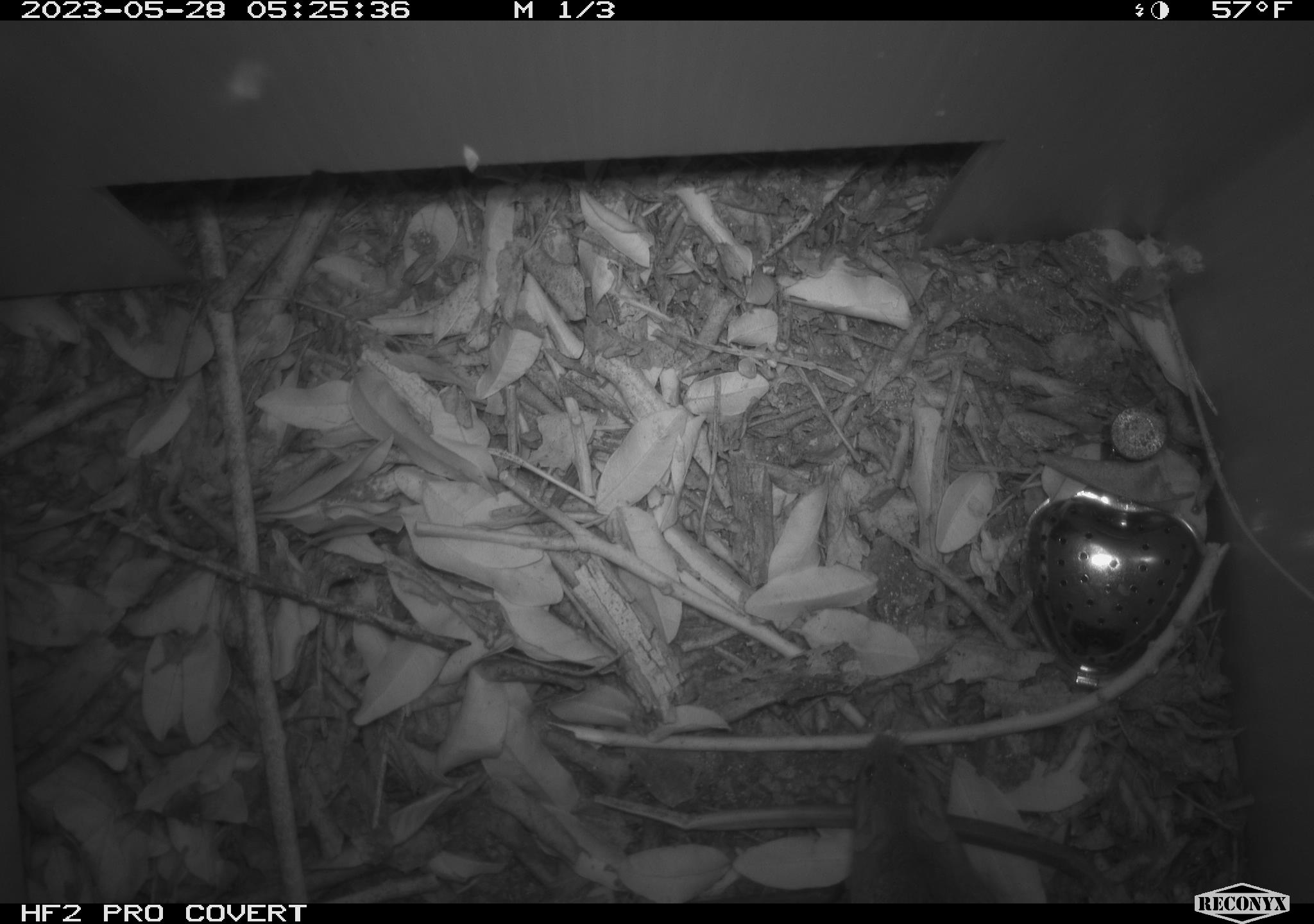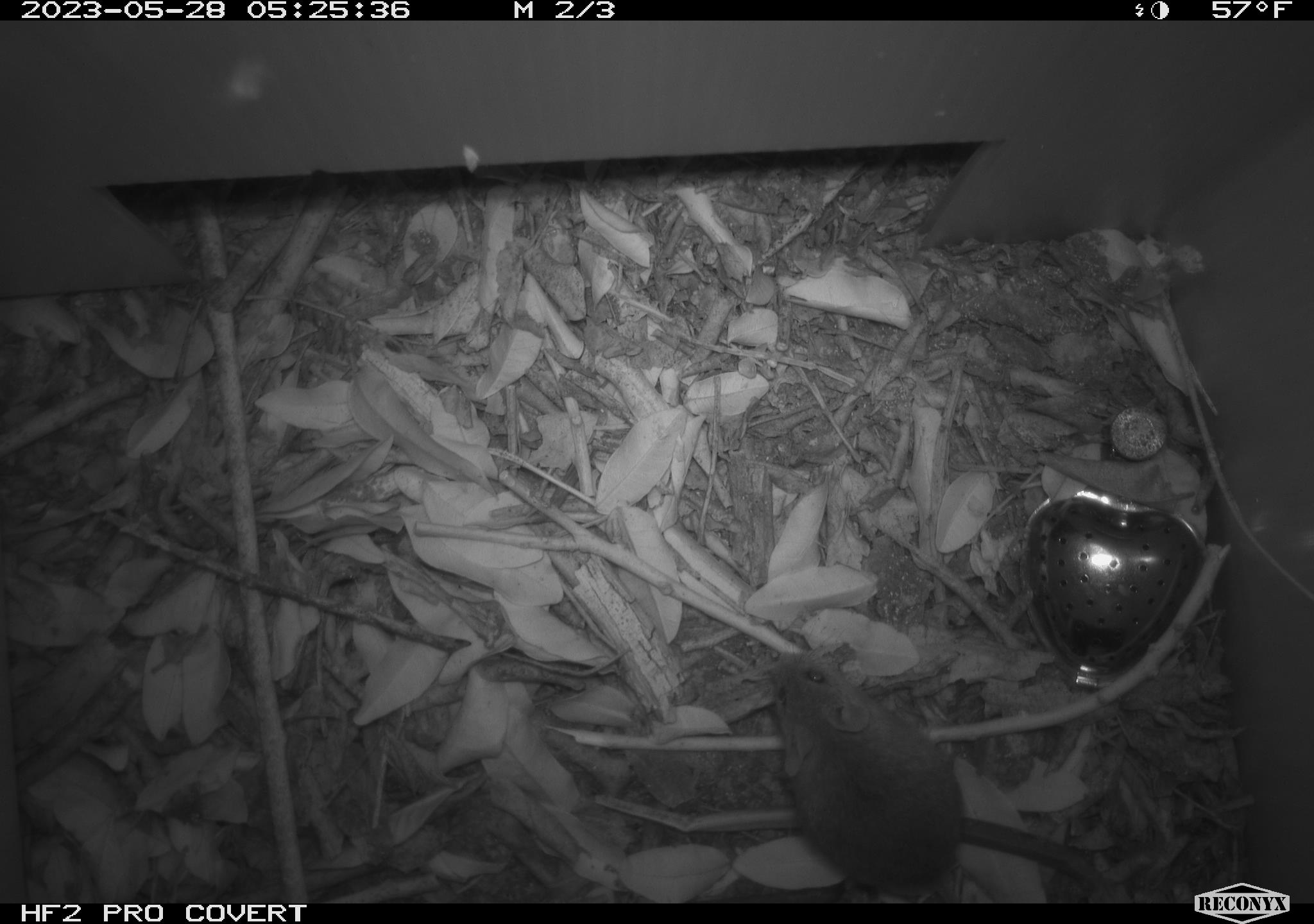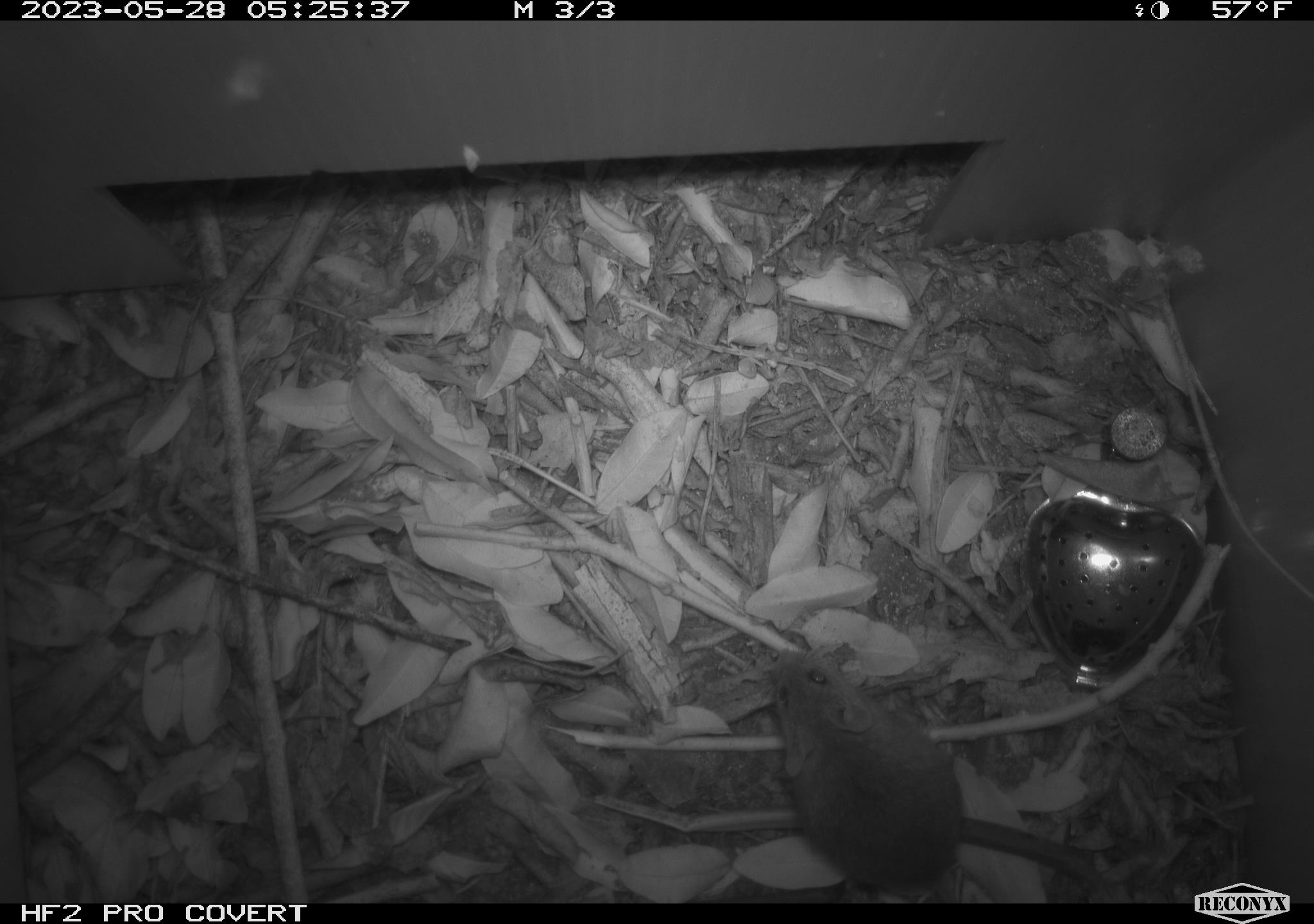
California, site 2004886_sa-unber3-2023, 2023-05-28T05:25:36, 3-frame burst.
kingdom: Animalia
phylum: Chordata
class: Mammalia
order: Rodentia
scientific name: Rodentia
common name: mouse species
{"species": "mouse species (Rodentia)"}